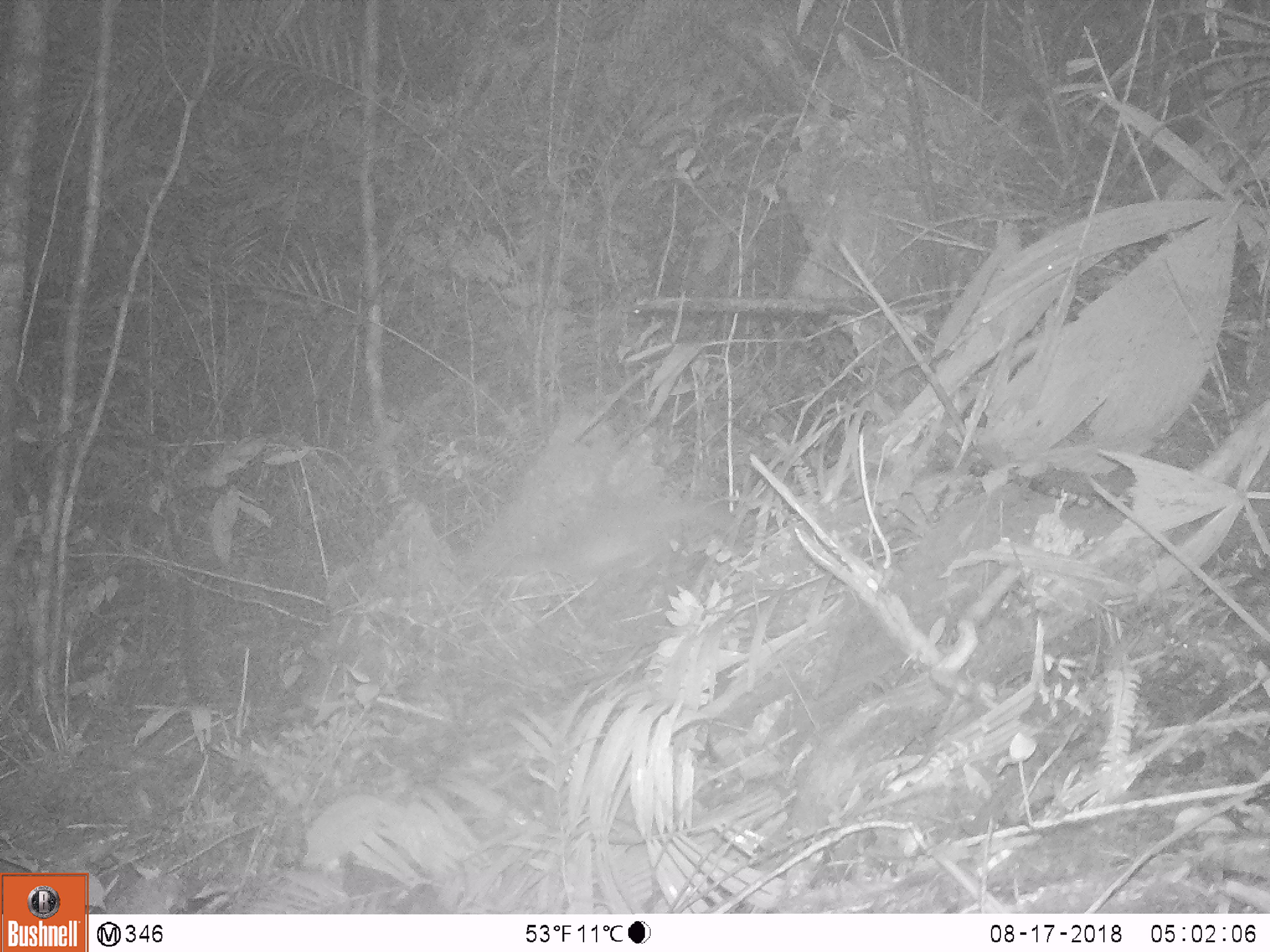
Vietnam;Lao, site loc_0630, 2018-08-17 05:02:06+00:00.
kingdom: Animalia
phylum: Chordata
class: Mammalia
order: Rodentia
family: Muridae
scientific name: Muridae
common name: old-world mice and rats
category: unidentified murid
Unidentified murid (old-world mice and rats) (Muridae). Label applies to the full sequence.